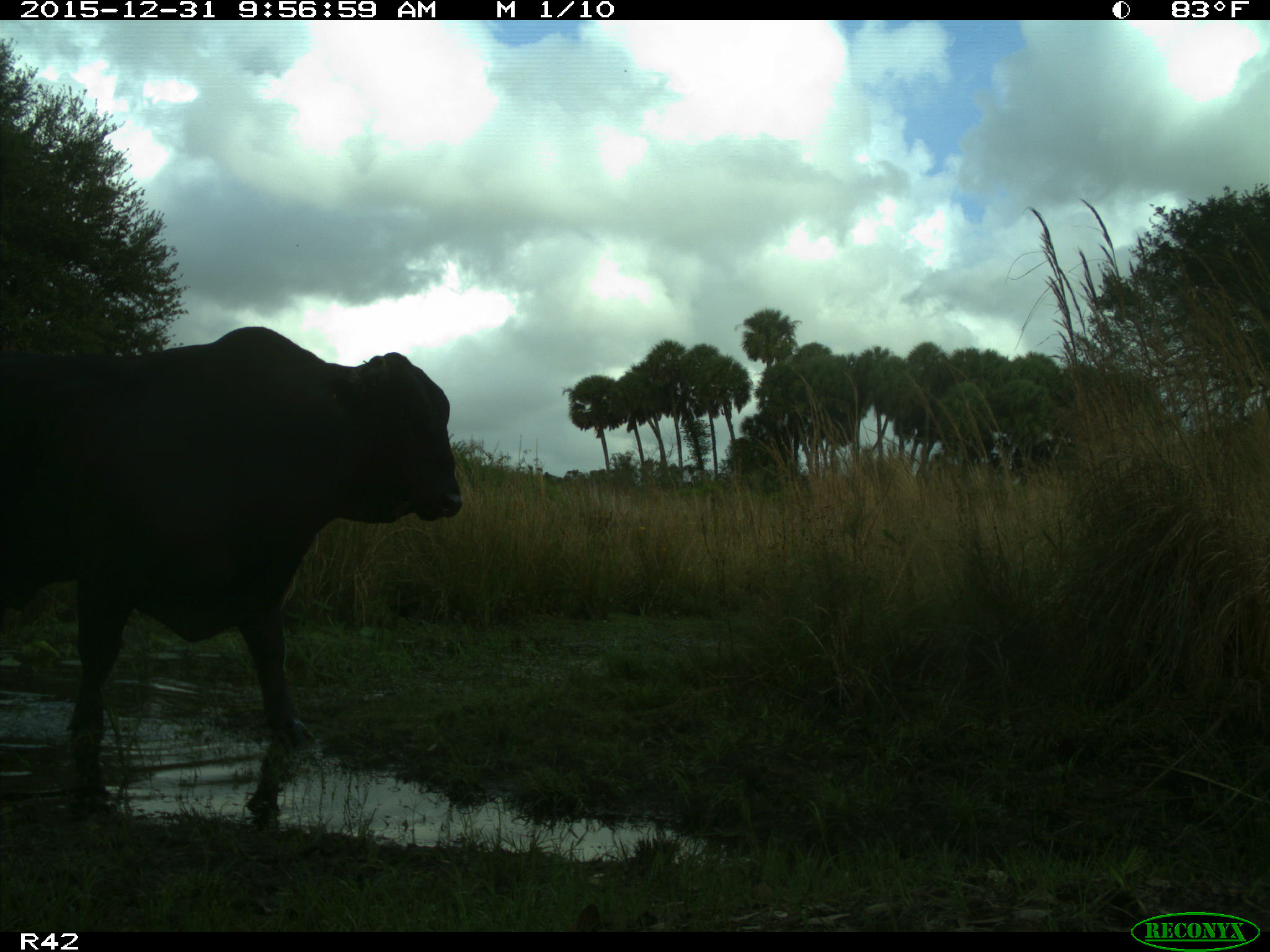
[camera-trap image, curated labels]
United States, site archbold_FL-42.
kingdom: Animalia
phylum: Chordata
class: Mammalia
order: Artiodactyla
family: Bovidae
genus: Bos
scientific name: Bos taurus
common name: domestic cow